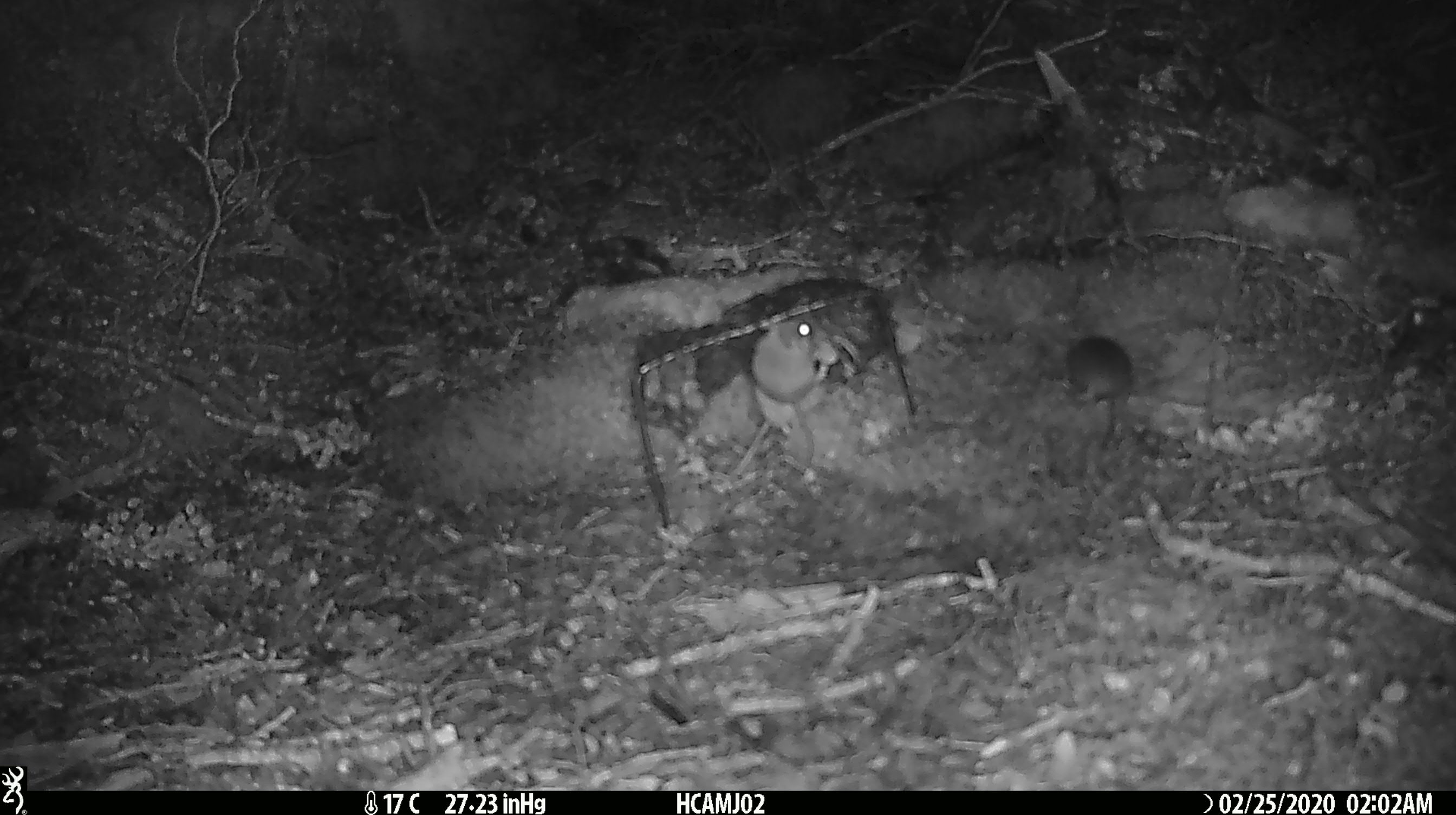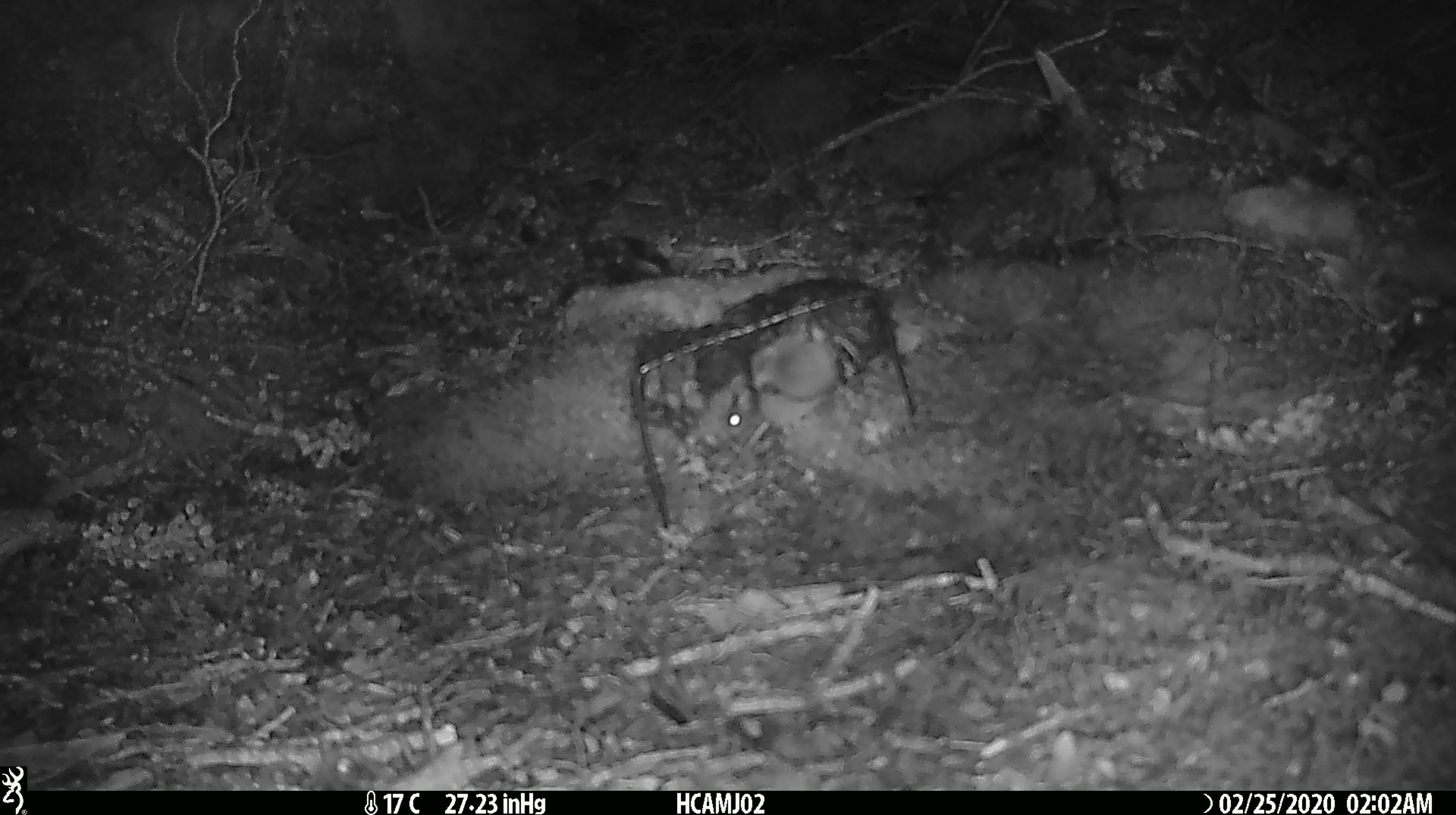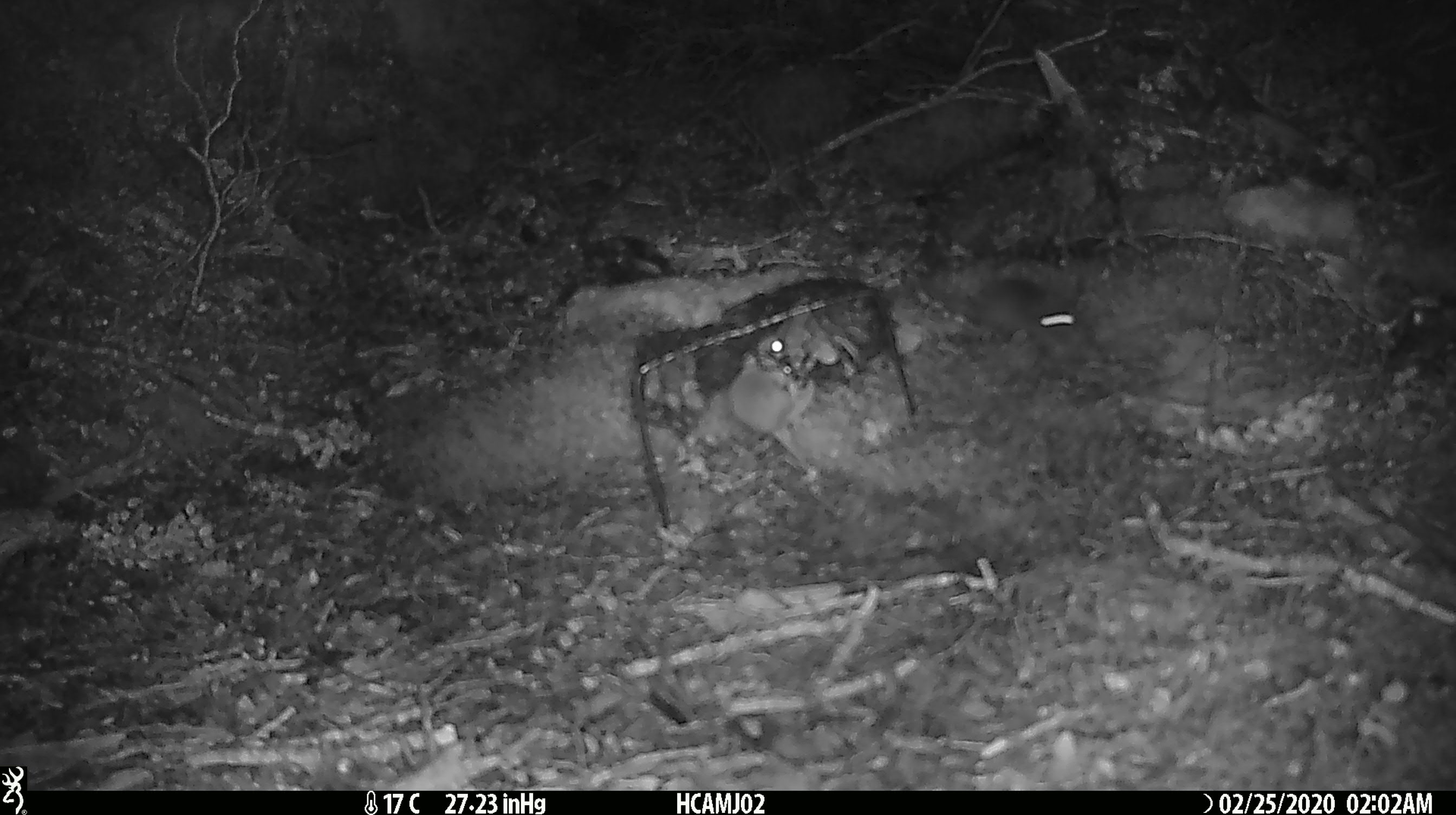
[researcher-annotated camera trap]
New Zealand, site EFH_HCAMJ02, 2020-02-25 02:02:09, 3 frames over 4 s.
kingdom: Animalia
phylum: Chordata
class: Mammalia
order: Rodentia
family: Muridae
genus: Mus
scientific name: Mus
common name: mouse